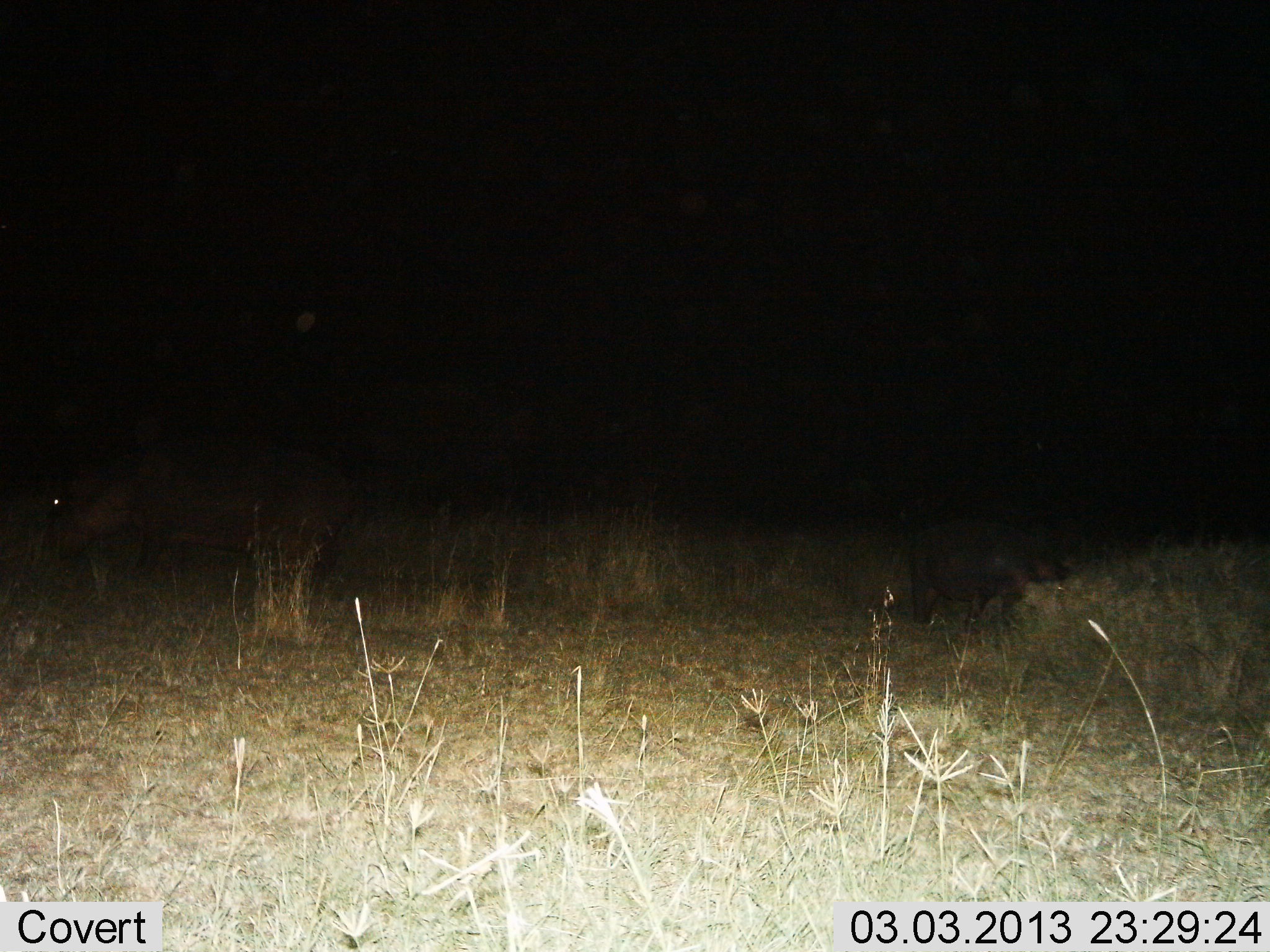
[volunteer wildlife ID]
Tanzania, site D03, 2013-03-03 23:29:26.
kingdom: Animalia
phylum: Chordata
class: Mammalia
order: Artiodactyla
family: Hippopotamidae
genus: Hippopotamus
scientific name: Hippopotamus amphibius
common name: hippopotamus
Hippopotamus (Hippopotamus amphibius), count 2. Behavior (volunteer vote fractions): standing 57%, resting 0%, moving 14%, interacting 0%. Young present (vote fraction): 57%. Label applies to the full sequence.